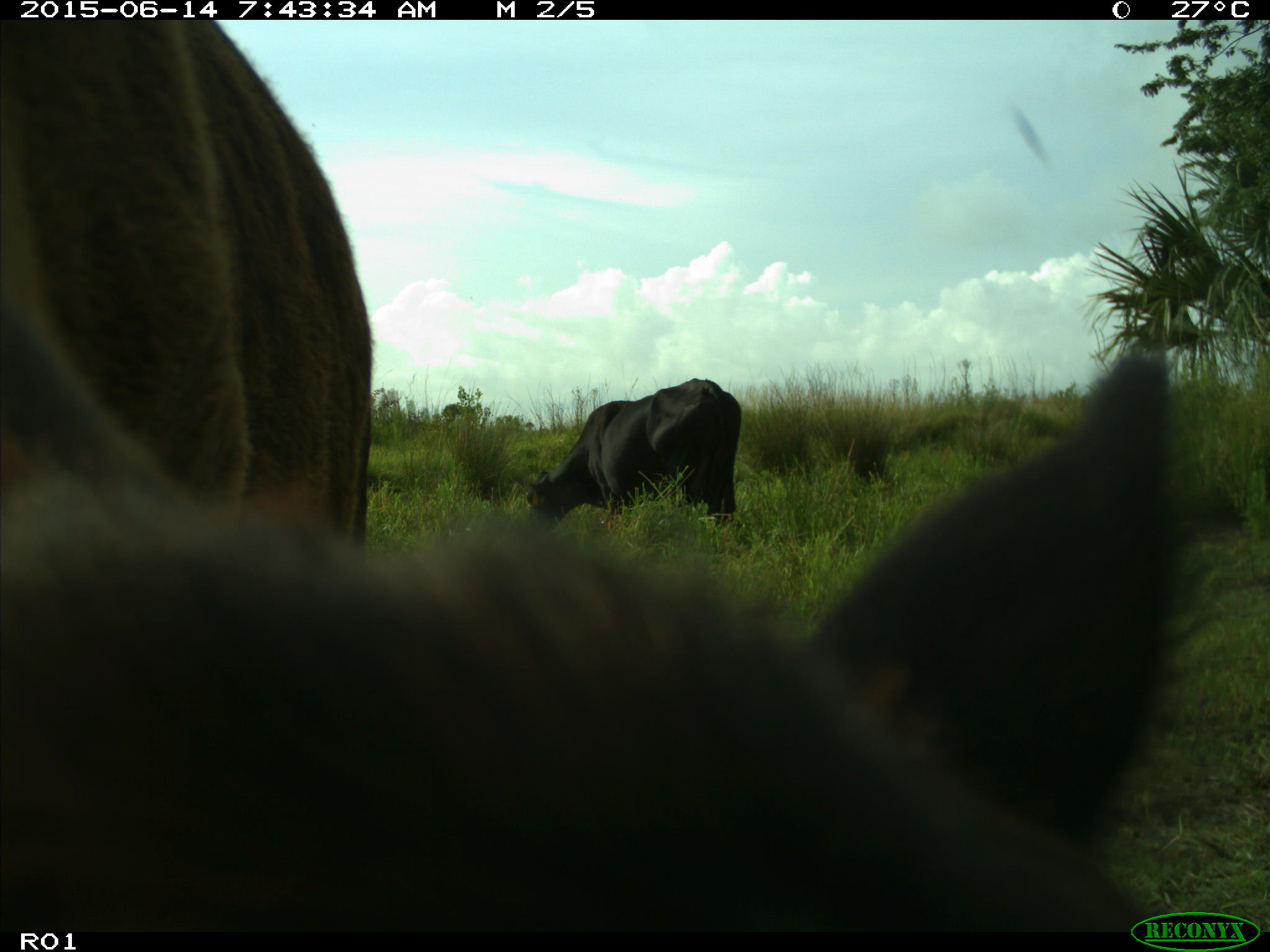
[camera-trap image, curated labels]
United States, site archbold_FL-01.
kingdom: Animalia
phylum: Chordata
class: Mammalia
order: Artiodactyla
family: Bovidae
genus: Bos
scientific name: Bos taurus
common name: domestic cow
Bos taurus (domestic cow).